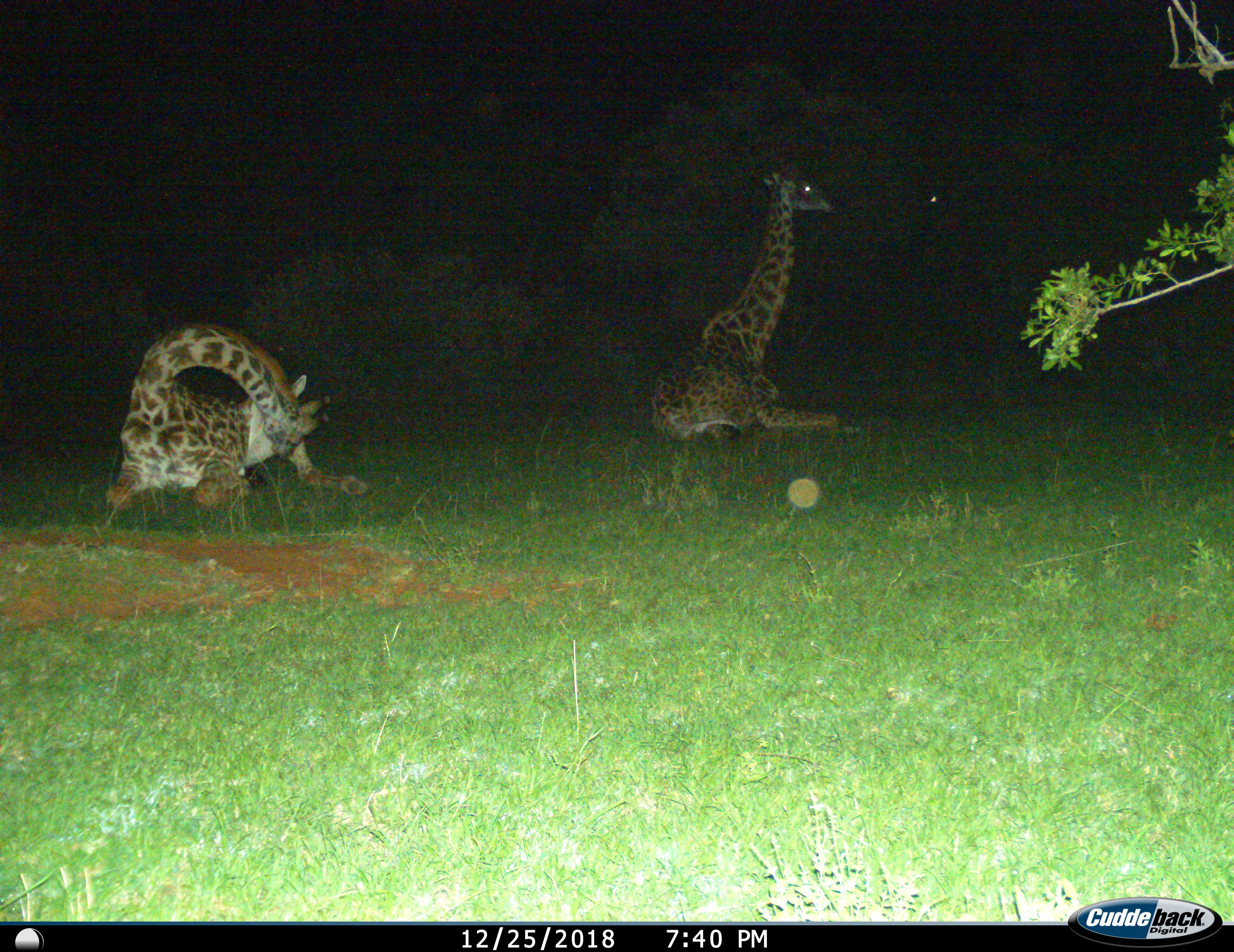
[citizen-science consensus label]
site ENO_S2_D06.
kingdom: Animalia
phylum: Chordata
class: Mammalia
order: Artiodactyla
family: Giraffidae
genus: Giraffa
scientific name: Giraffa camelopardalis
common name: giraffe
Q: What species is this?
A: Giraffe (Giraffa camelopardalis).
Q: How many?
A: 2.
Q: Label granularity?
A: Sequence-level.